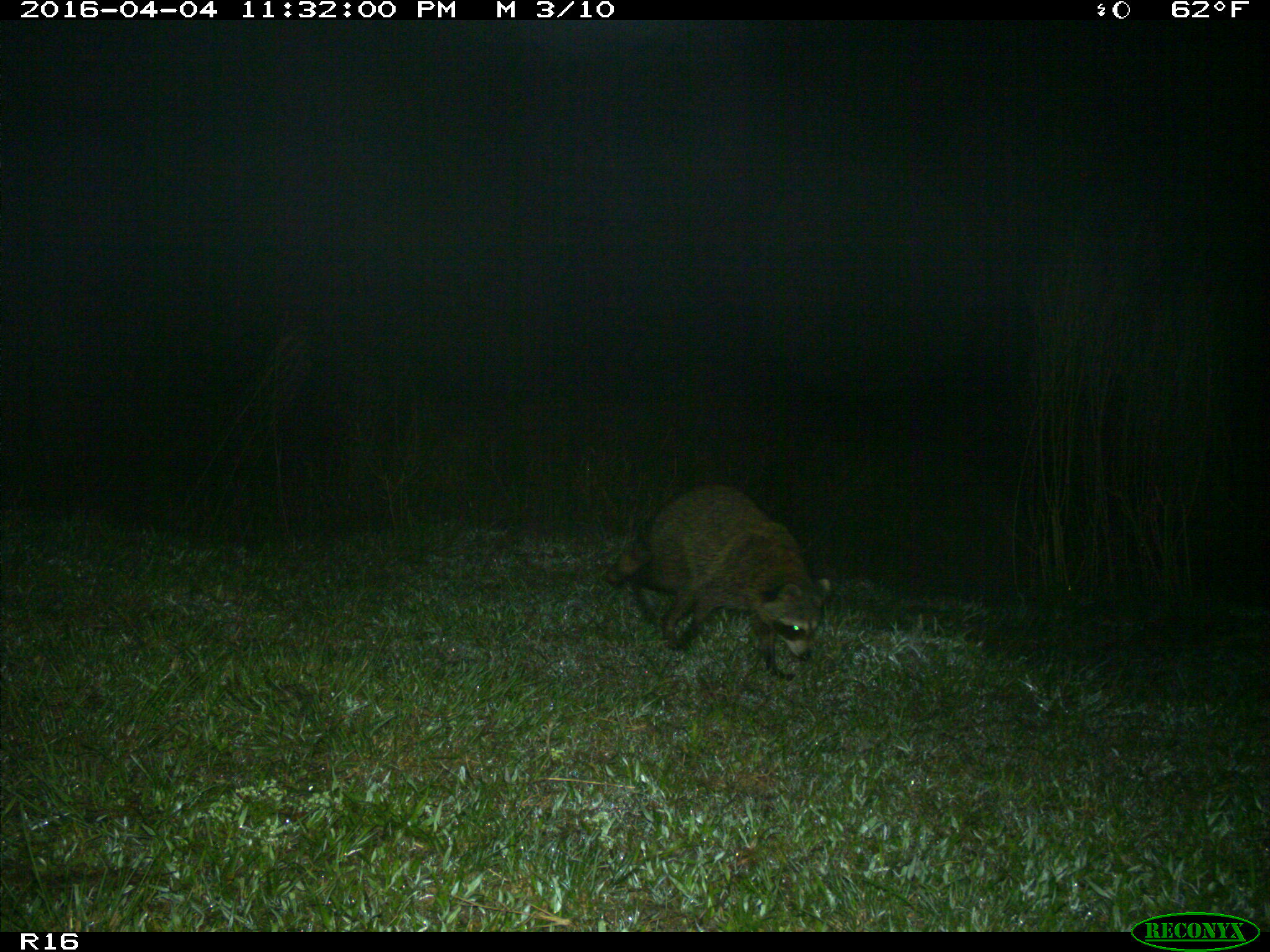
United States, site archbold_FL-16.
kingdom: Animalia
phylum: Chordata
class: Mammalia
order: Carnivora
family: Procyonidae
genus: Procyon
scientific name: Procyon lotor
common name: common raccoon